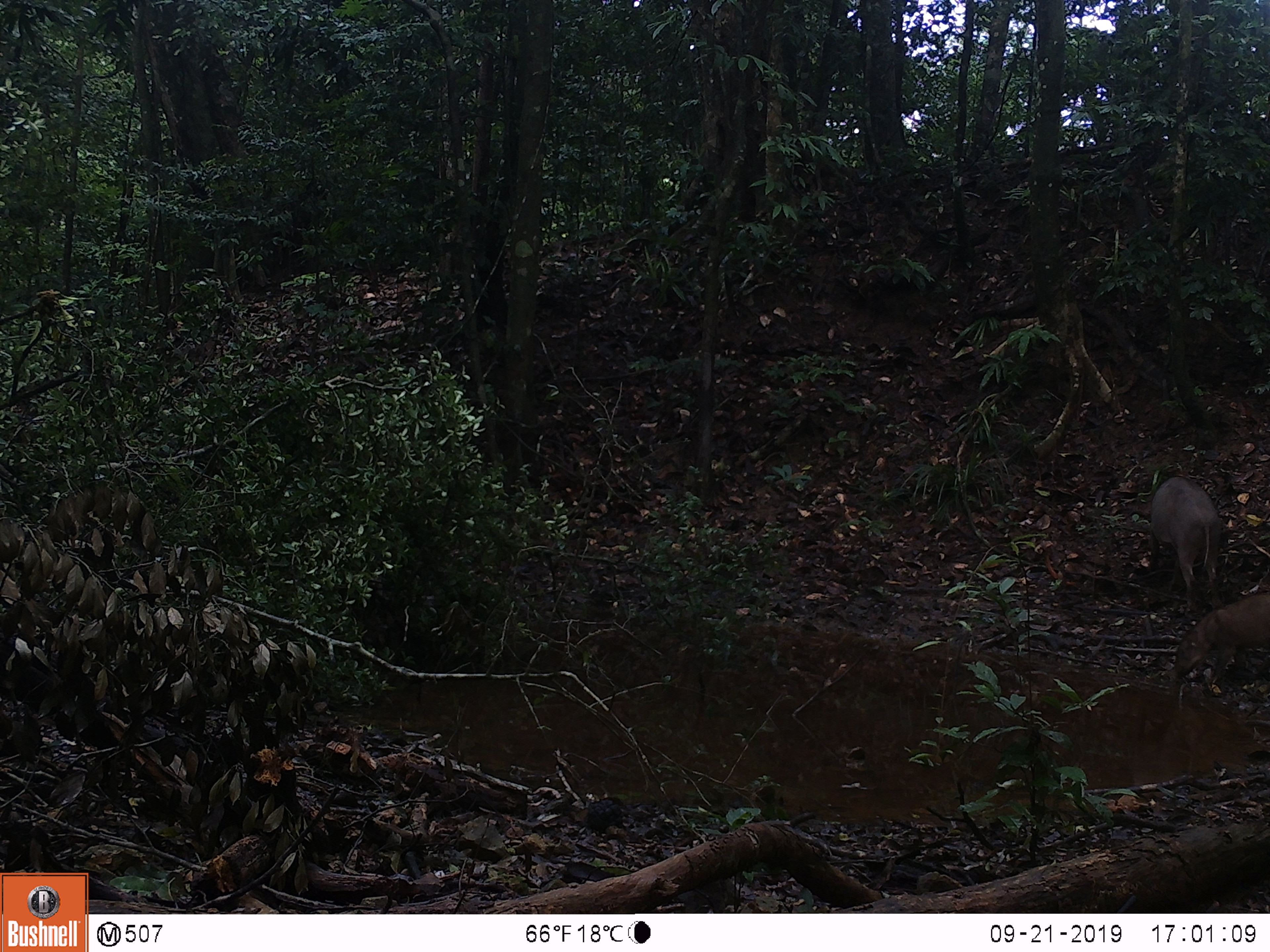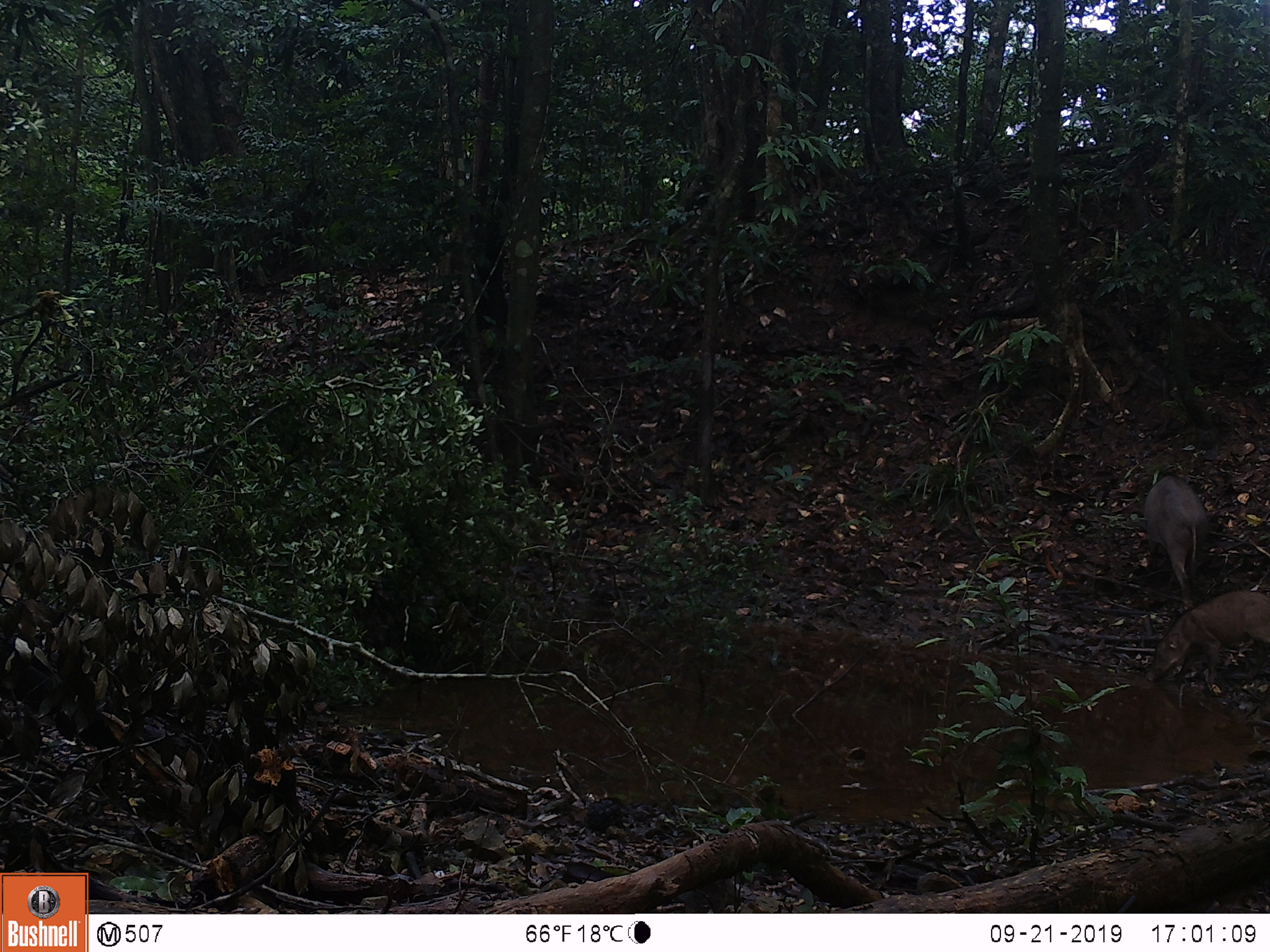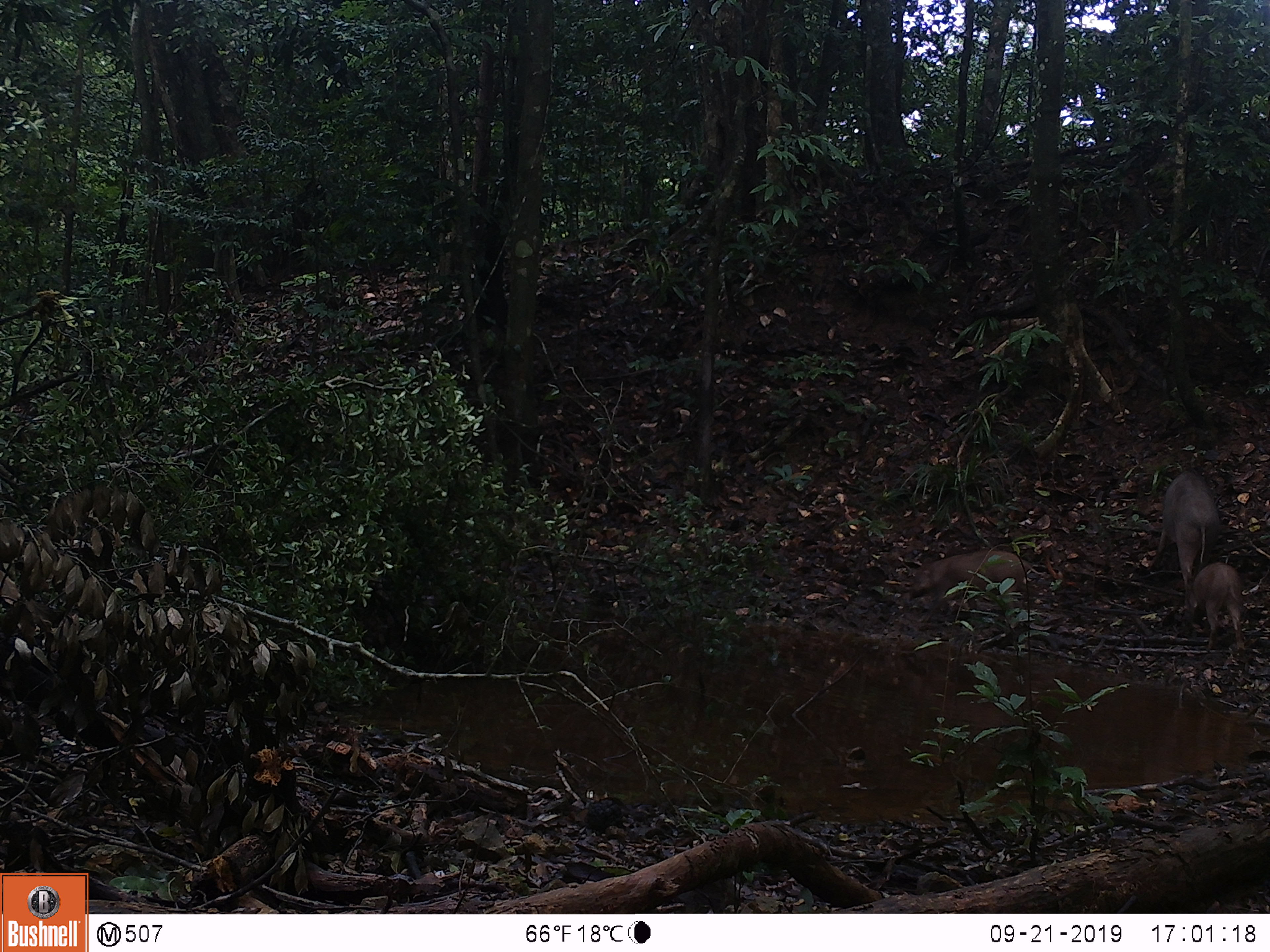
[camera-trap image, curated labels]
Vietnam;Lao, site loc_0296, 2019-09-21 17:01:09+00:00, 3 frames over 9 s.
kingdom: Animalia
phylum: Chordata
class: Mammalia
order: Artiodactyla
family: Suidae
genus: Sus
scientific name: Sus scrofa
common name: eurasian wild pig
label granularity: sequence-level